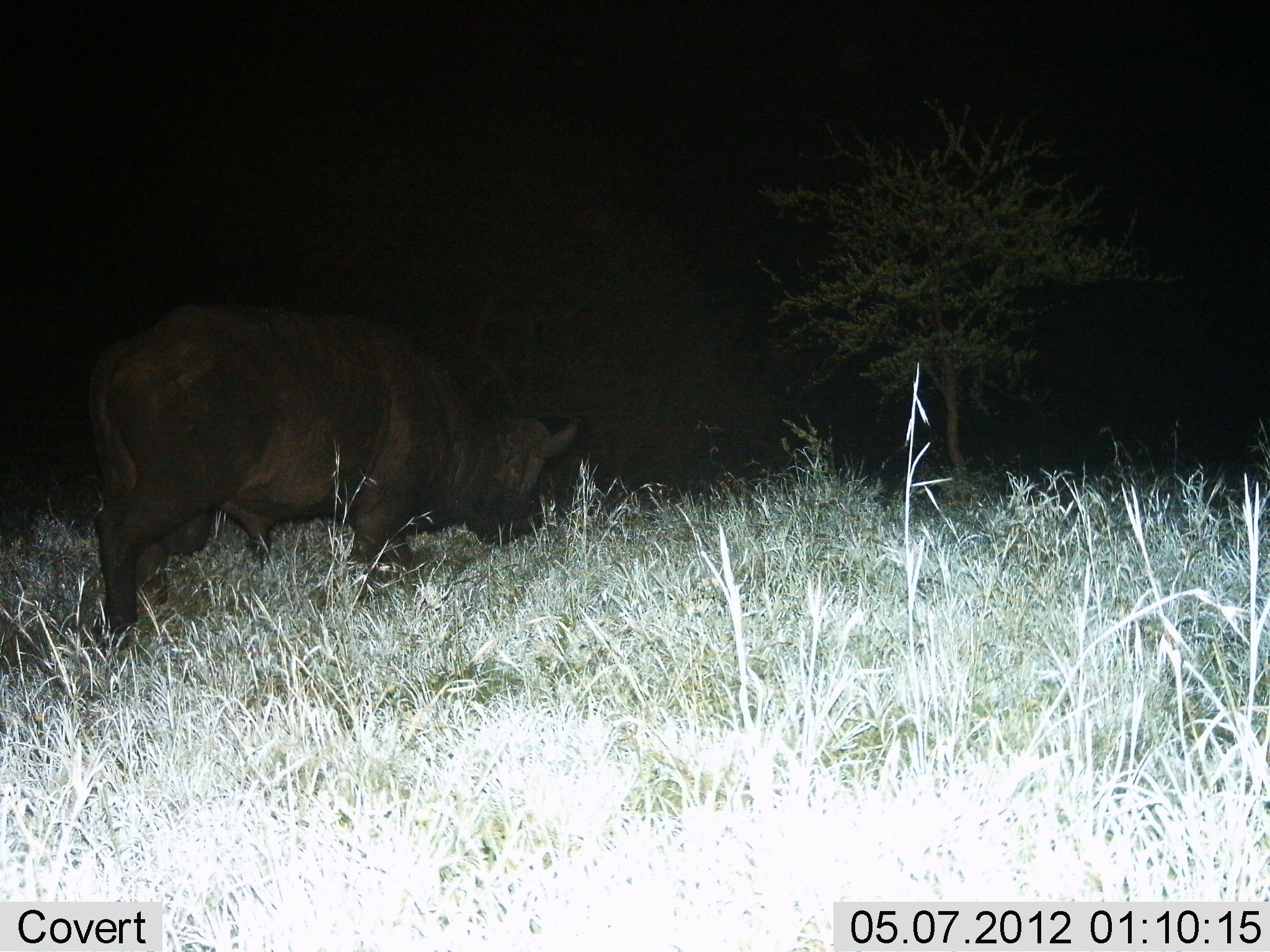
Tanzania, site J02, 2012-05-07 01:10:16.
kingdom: Animalia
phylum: Chordata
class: Mammalia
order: Artiodactyla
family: Bovidae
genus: Syncerus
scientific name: Syncerus caffer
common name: cape buffalo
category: buffalo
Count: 1.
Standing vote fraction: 40%.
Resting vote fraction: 0%.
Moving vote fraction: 20%.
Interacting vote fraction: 0%.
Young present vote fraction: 0%.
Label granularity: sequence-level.